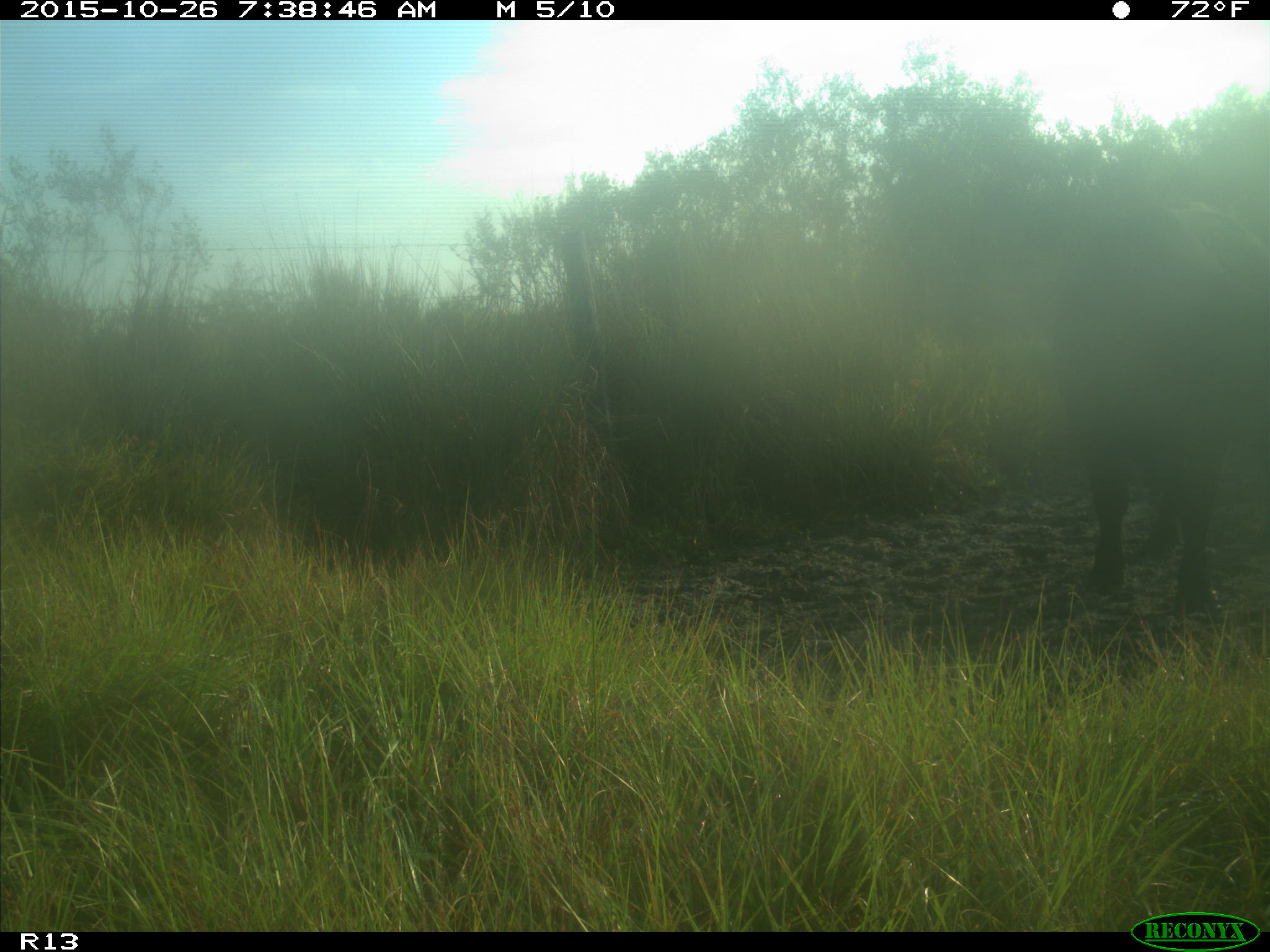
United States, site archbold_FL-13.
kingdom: Animalia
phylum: Chordata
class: Mammalia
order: Artiodactyla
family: Bovidae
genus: Bos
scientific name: Bos taurus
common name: domestic cow